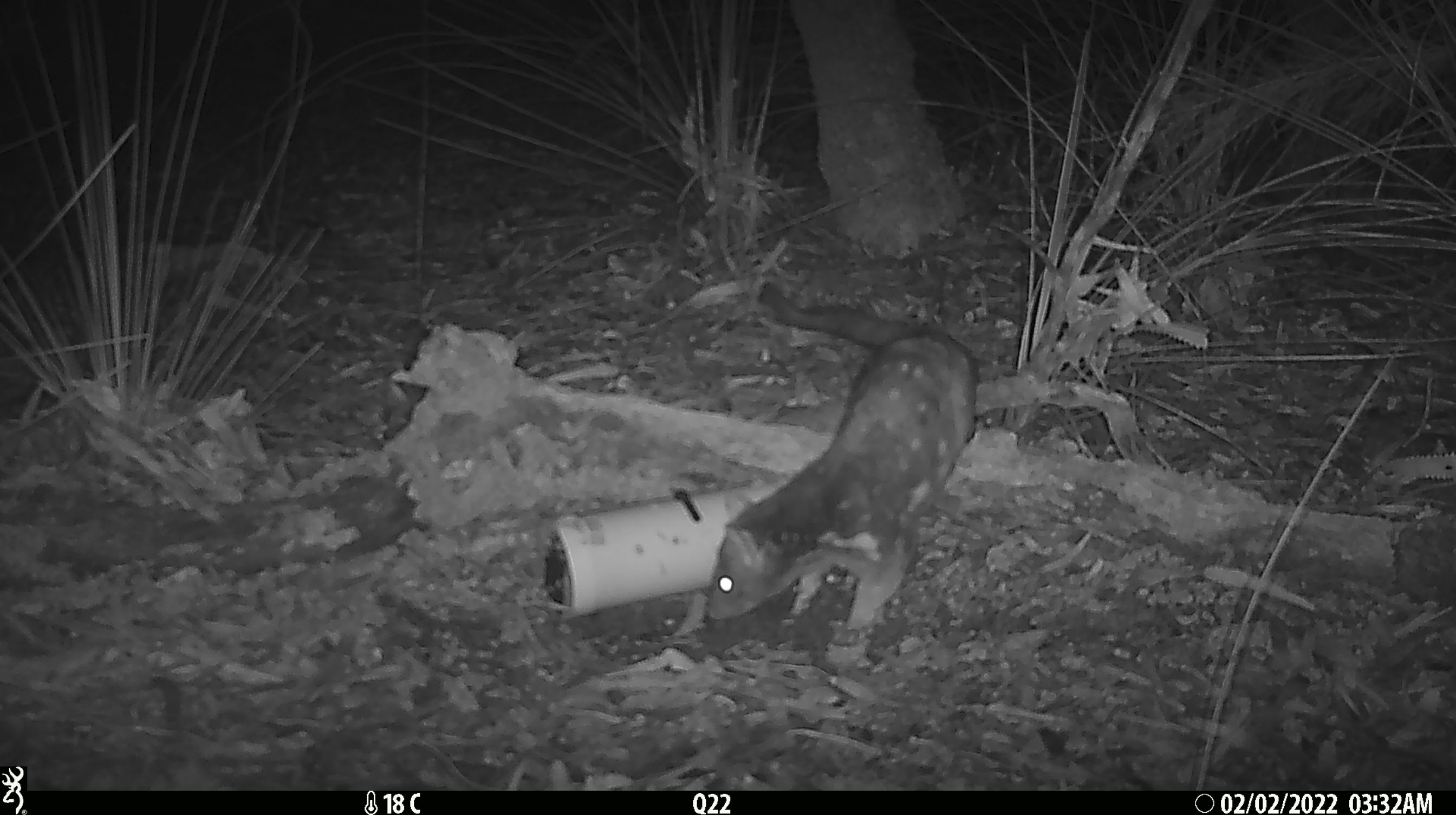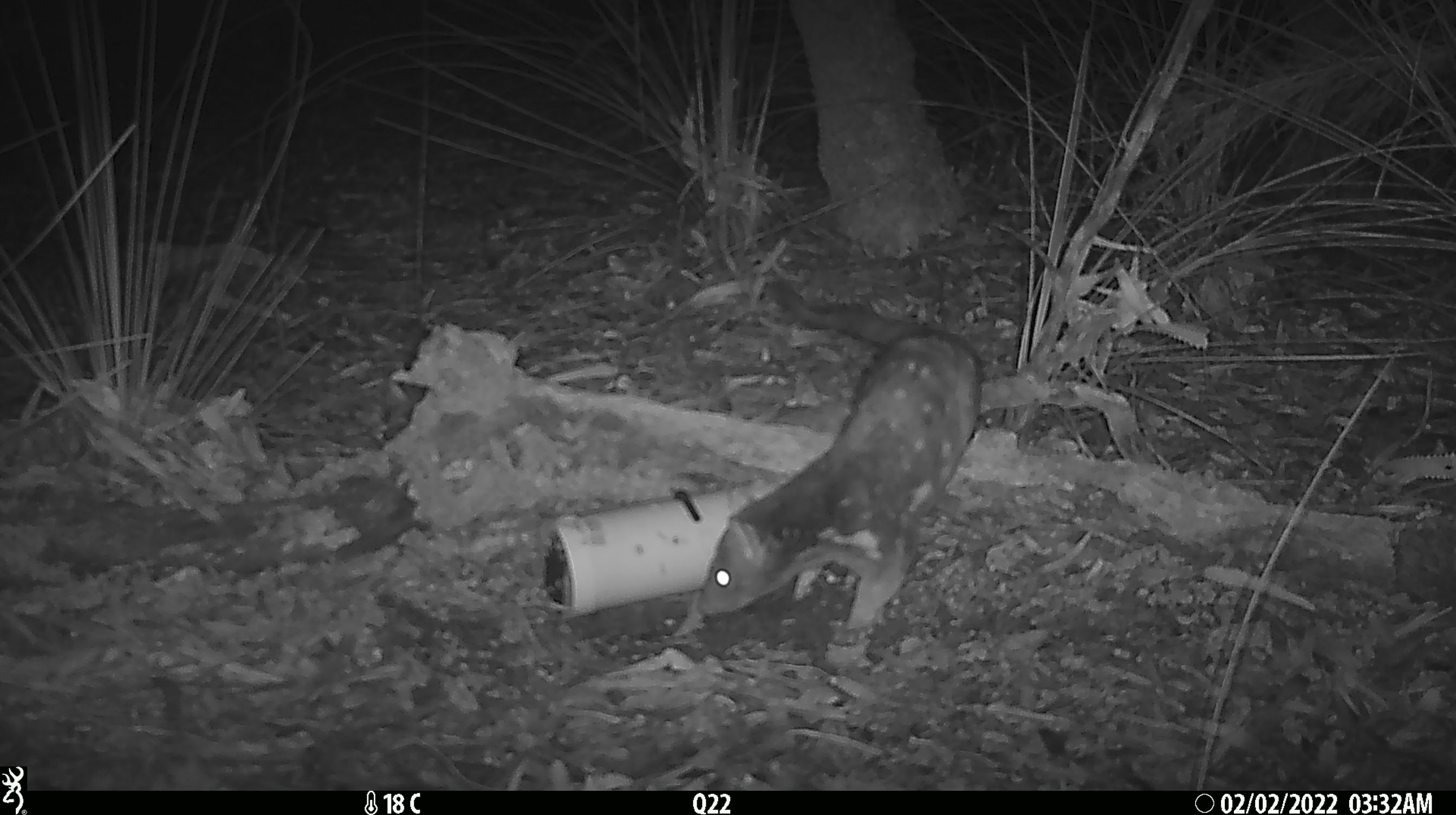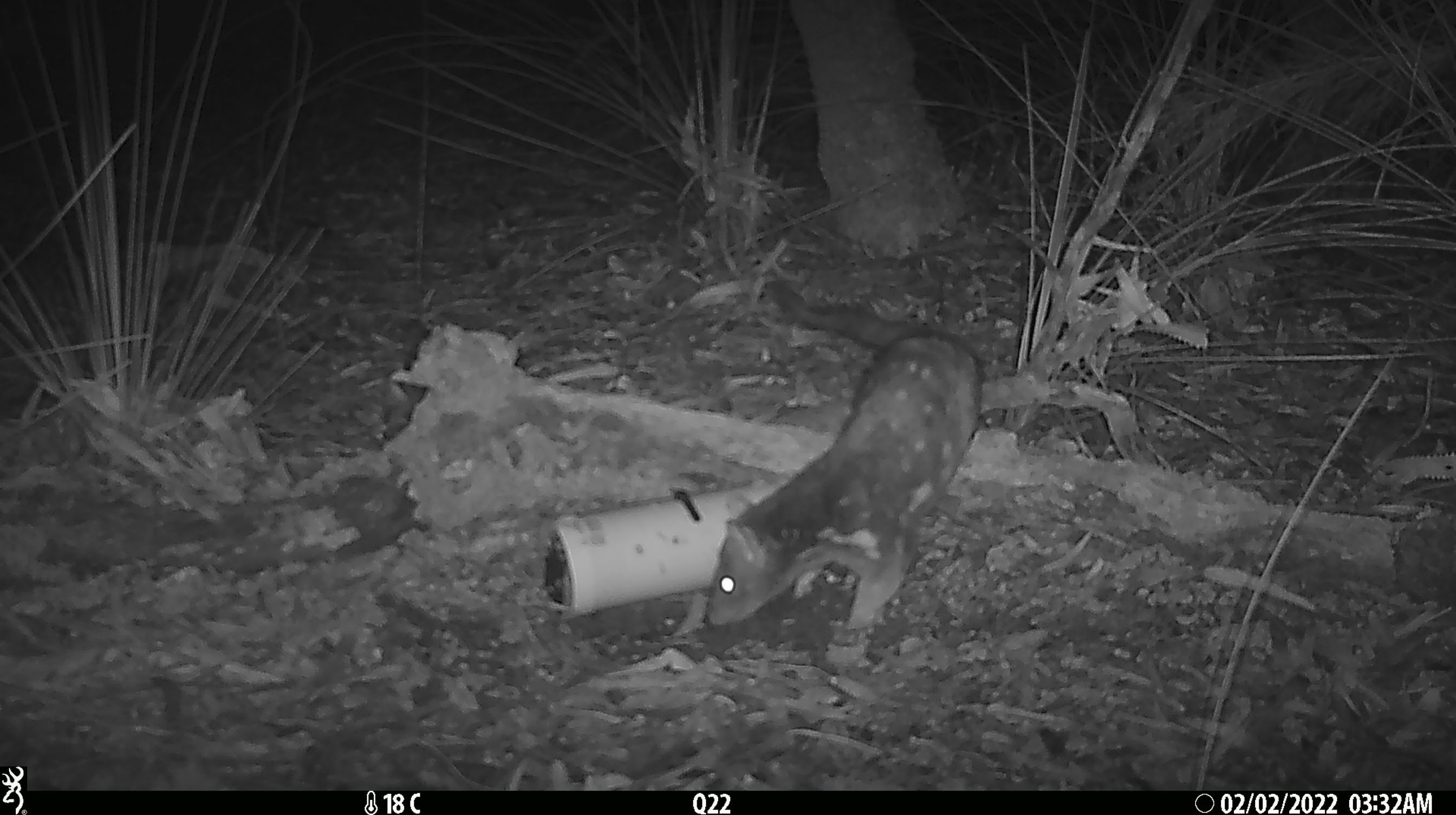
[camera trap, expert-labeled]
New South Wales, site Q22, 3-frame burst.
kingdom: Animalia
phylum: Chordata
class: Mammalia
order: Dasyuromorphia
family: Dasyuridae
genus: Dasyurus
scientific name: Dasyurus maculatus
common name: spotted-tailed quoll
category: quoll